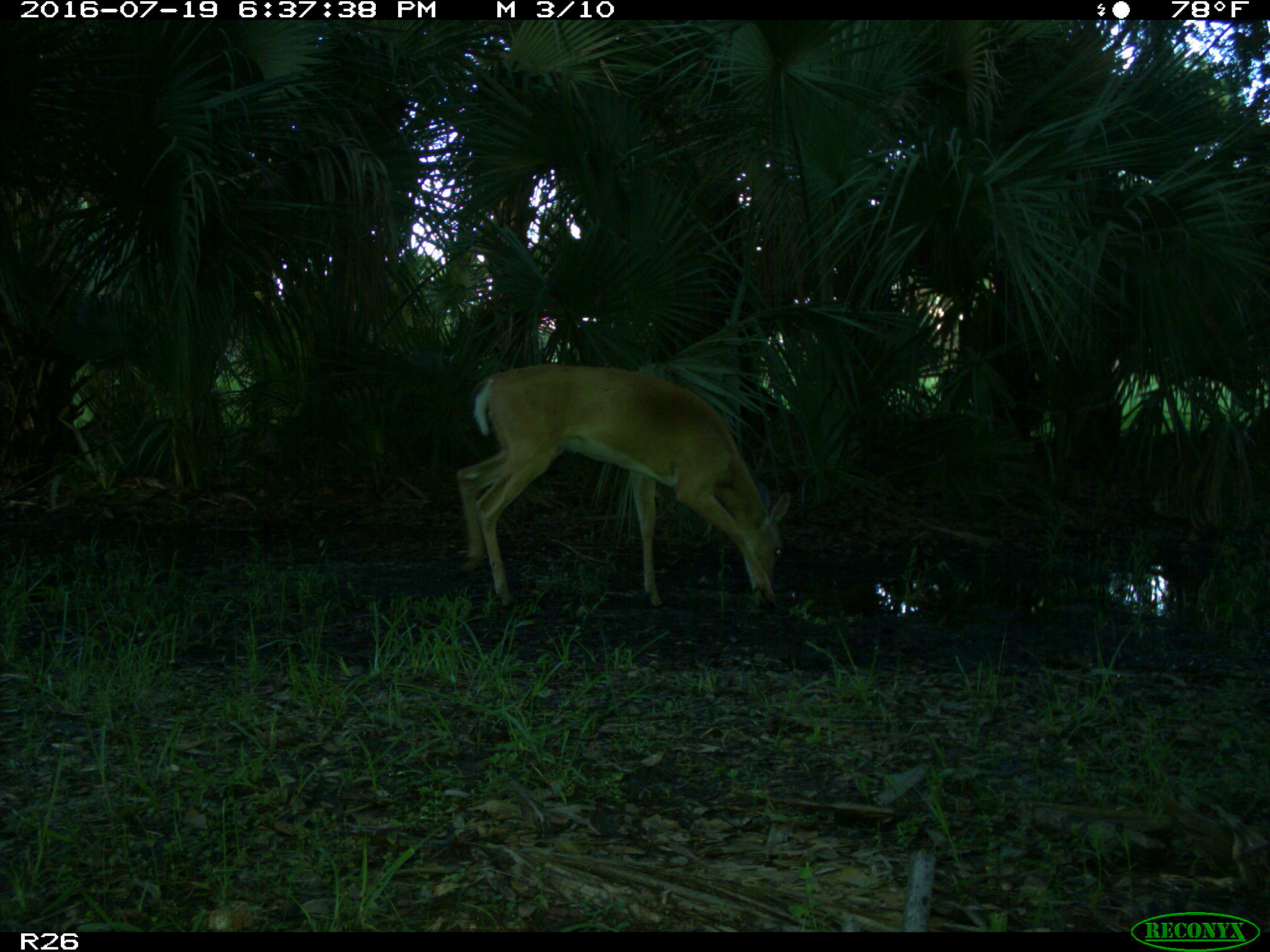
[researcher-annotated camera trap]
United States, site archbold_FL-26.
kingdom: Animalia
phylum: Chordata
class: Mammalia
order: Artiodactyla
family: Cervidae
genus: Odocoileus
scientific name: Odocoileus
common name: deer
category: unidentified deer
Unidentified deer (deer) (Odocoileus).